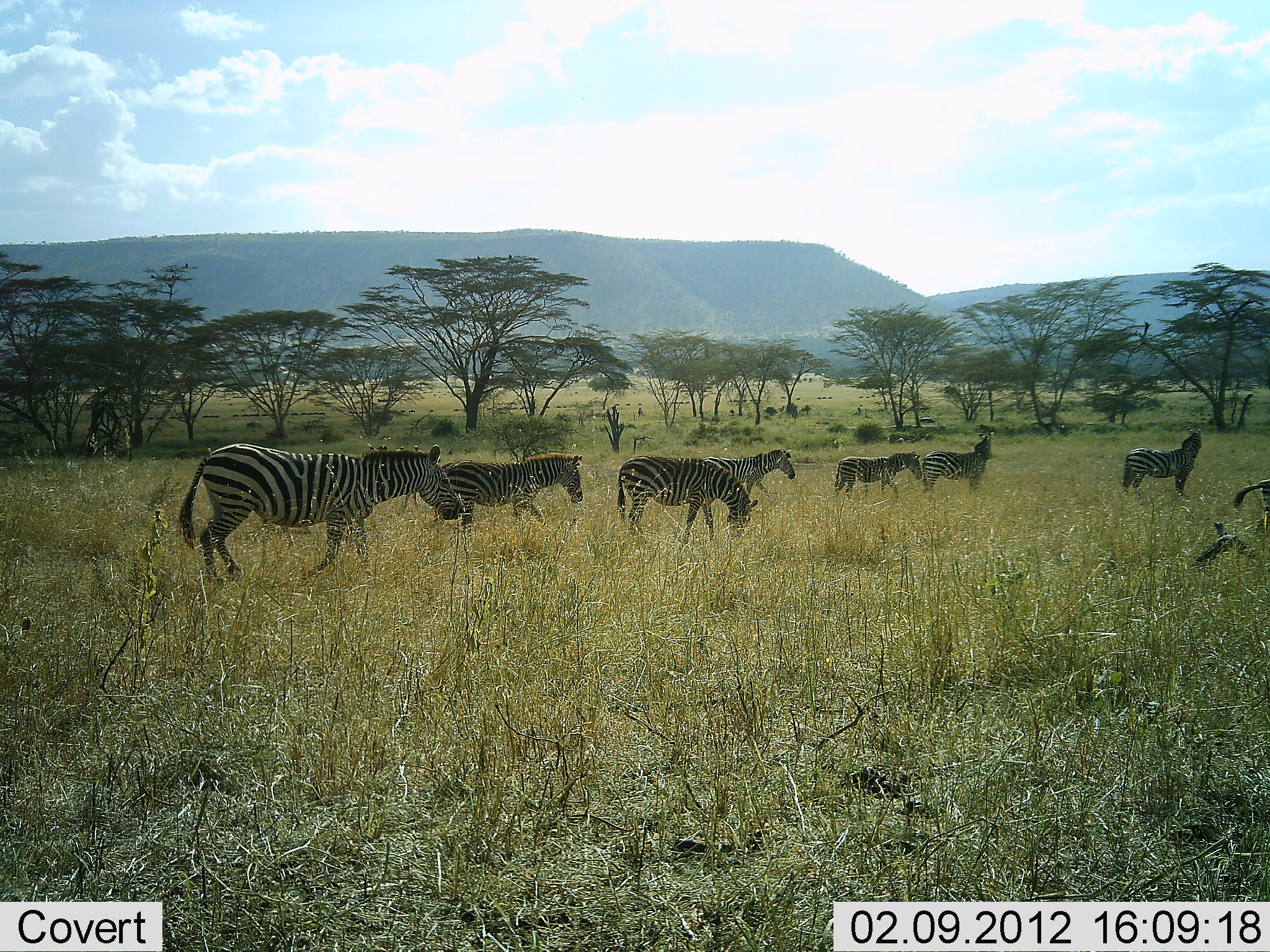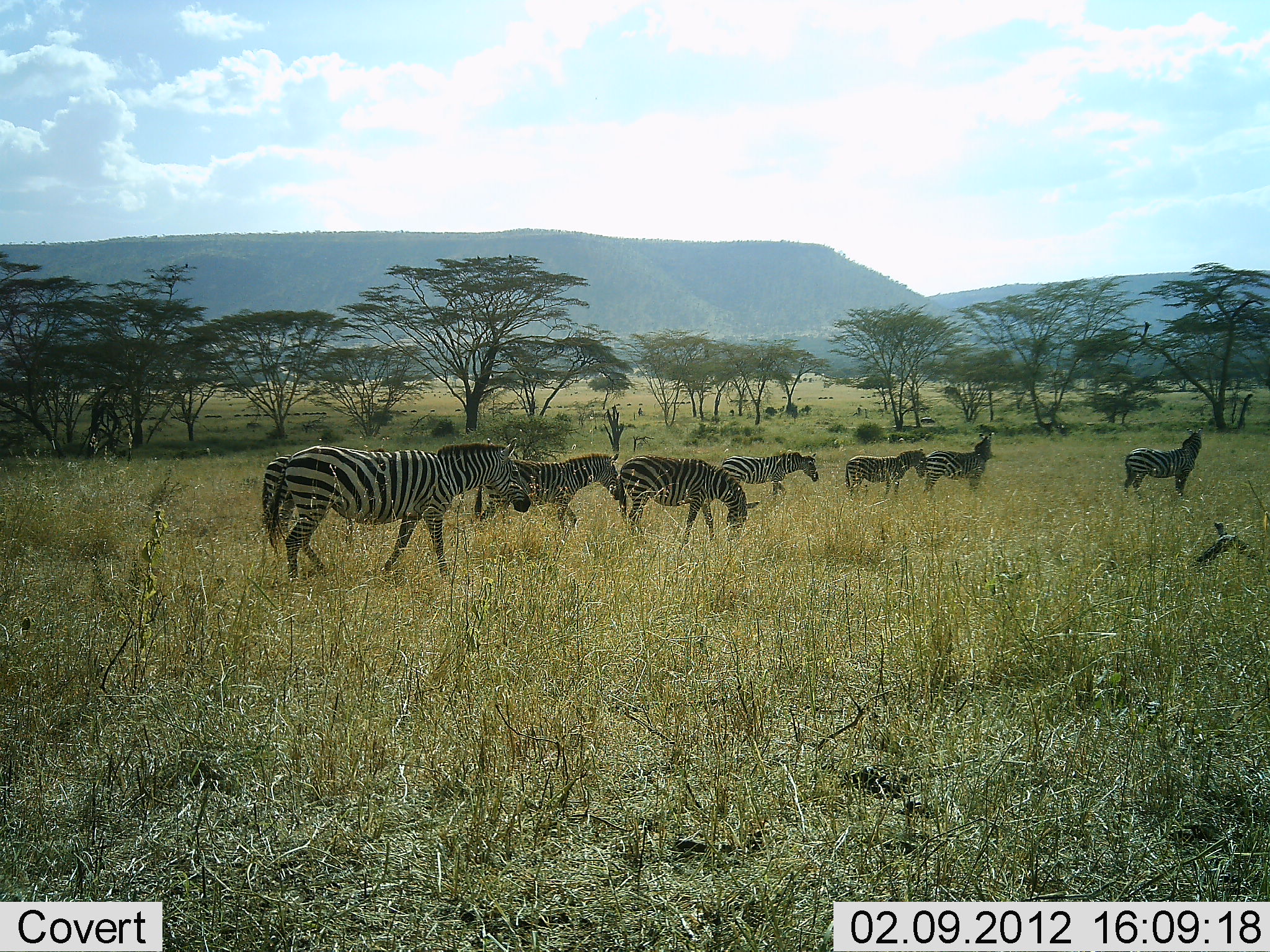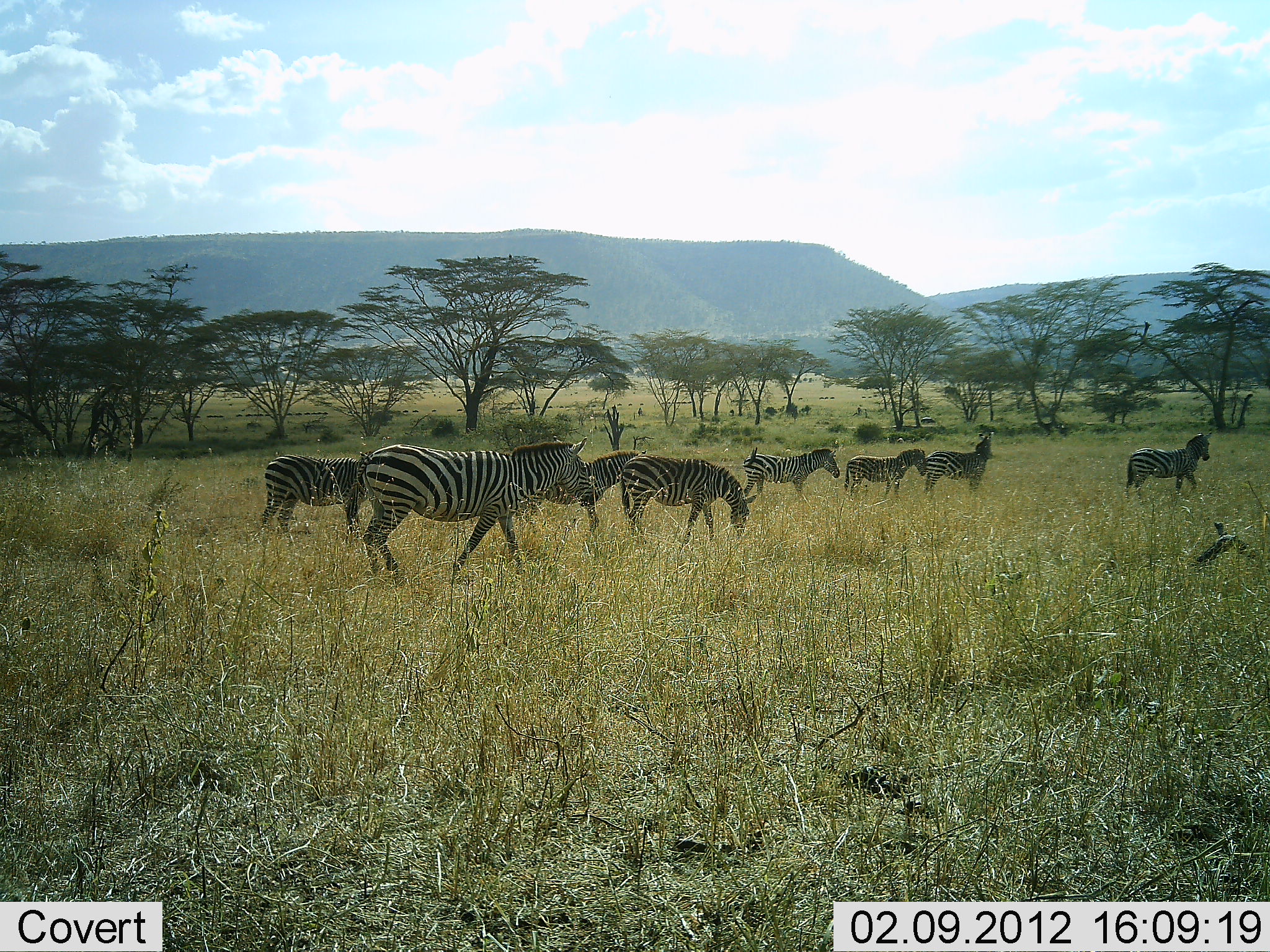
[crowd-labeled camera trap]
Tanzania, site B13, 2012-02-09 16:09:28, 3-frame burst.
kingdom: Animalia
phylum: Chordata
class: Mammalia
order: Perissodactyla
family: Equidae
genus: Equus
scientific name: Equus quagga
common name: plains zebra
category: zebra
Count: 8.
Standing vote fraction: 59%.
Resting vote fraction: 0%.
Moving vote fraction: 93%.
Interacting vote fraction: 7%.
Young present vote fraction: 0%.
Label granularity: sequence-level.